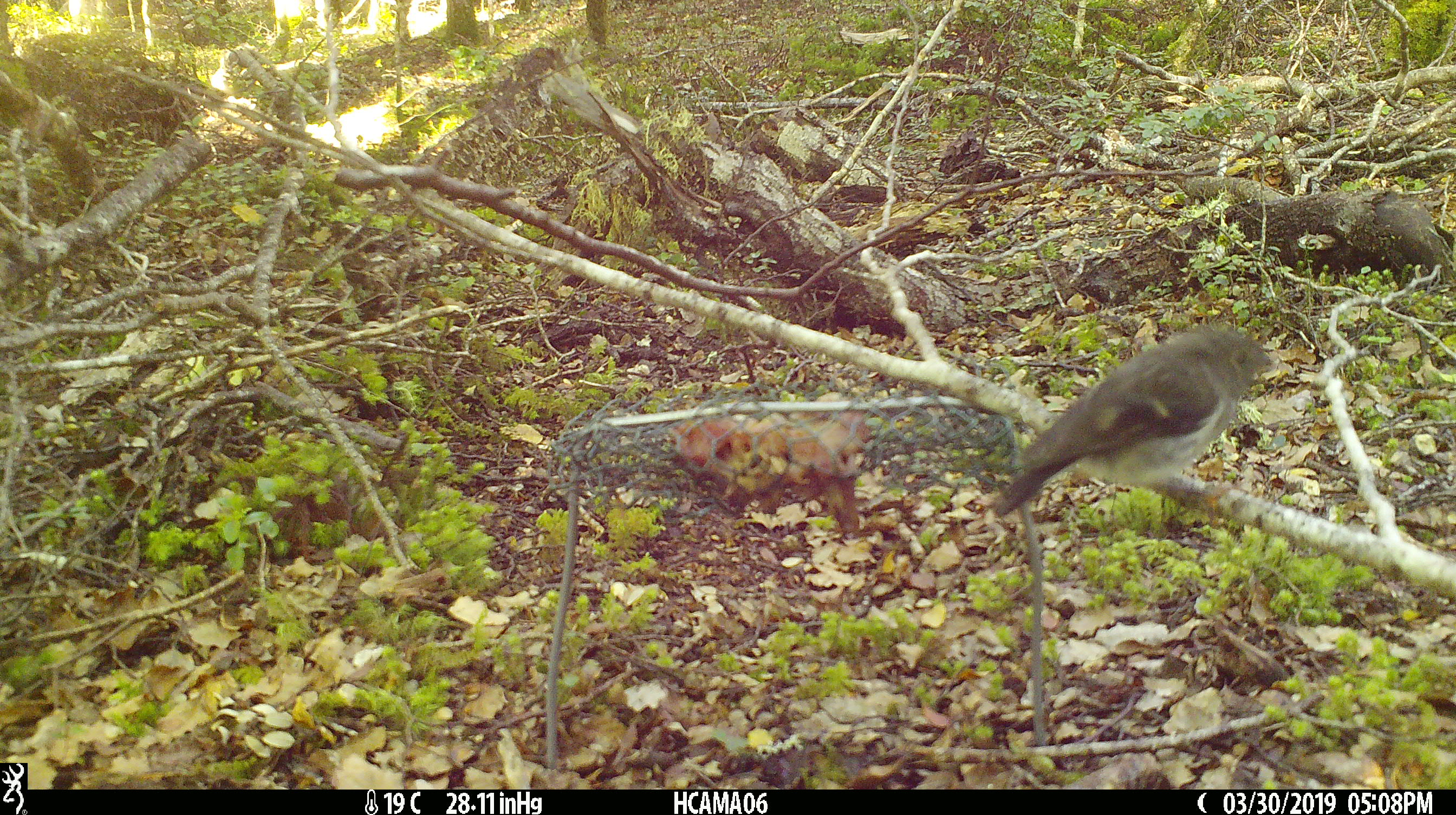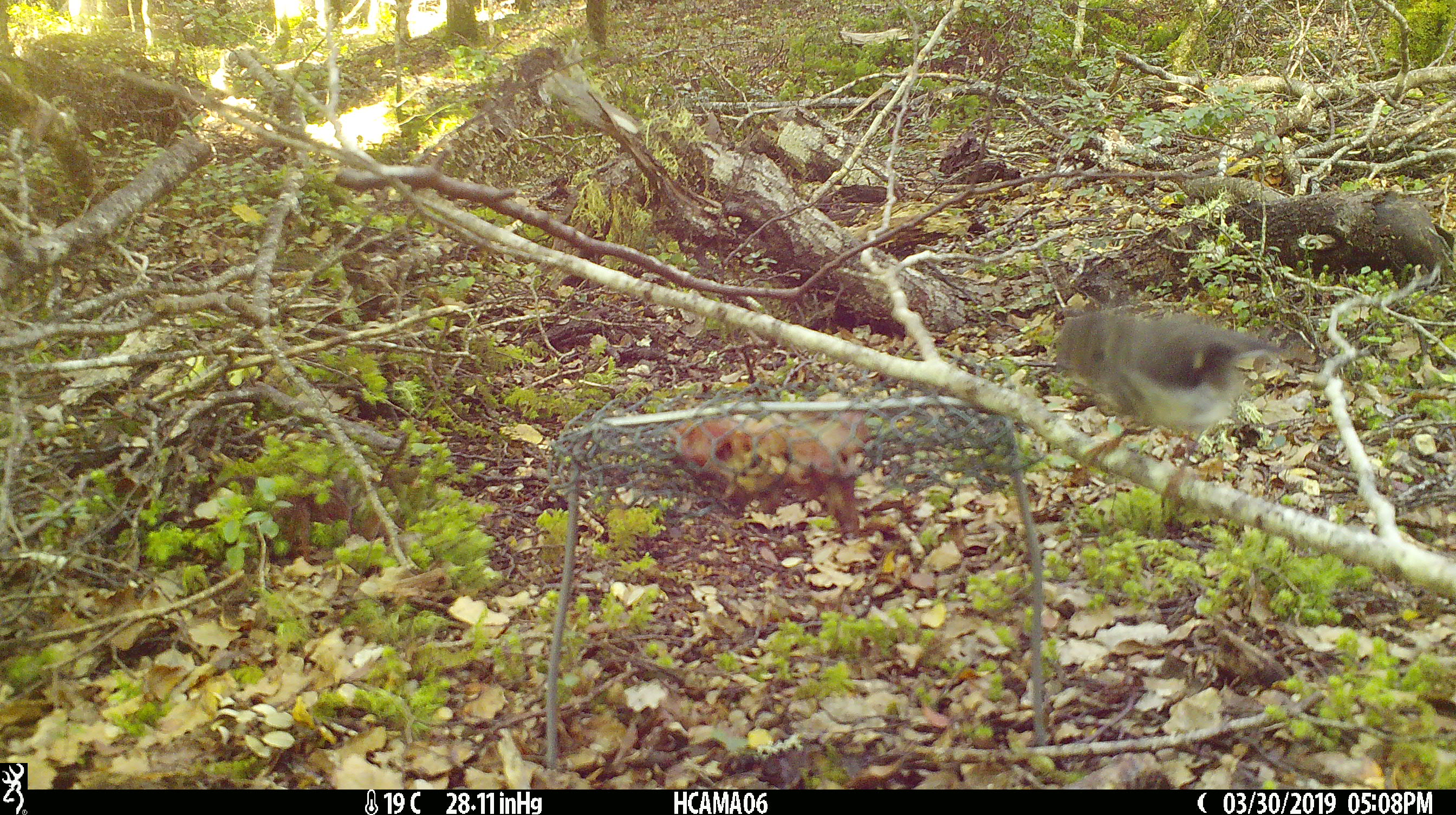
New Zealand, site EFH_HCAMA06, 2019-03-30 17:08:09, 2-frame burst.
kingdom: Animalia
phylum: Chordata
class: Aves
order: Passeriformes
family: Petroicidae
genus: Petroica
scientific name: Petroica macrocephala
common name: tomtit